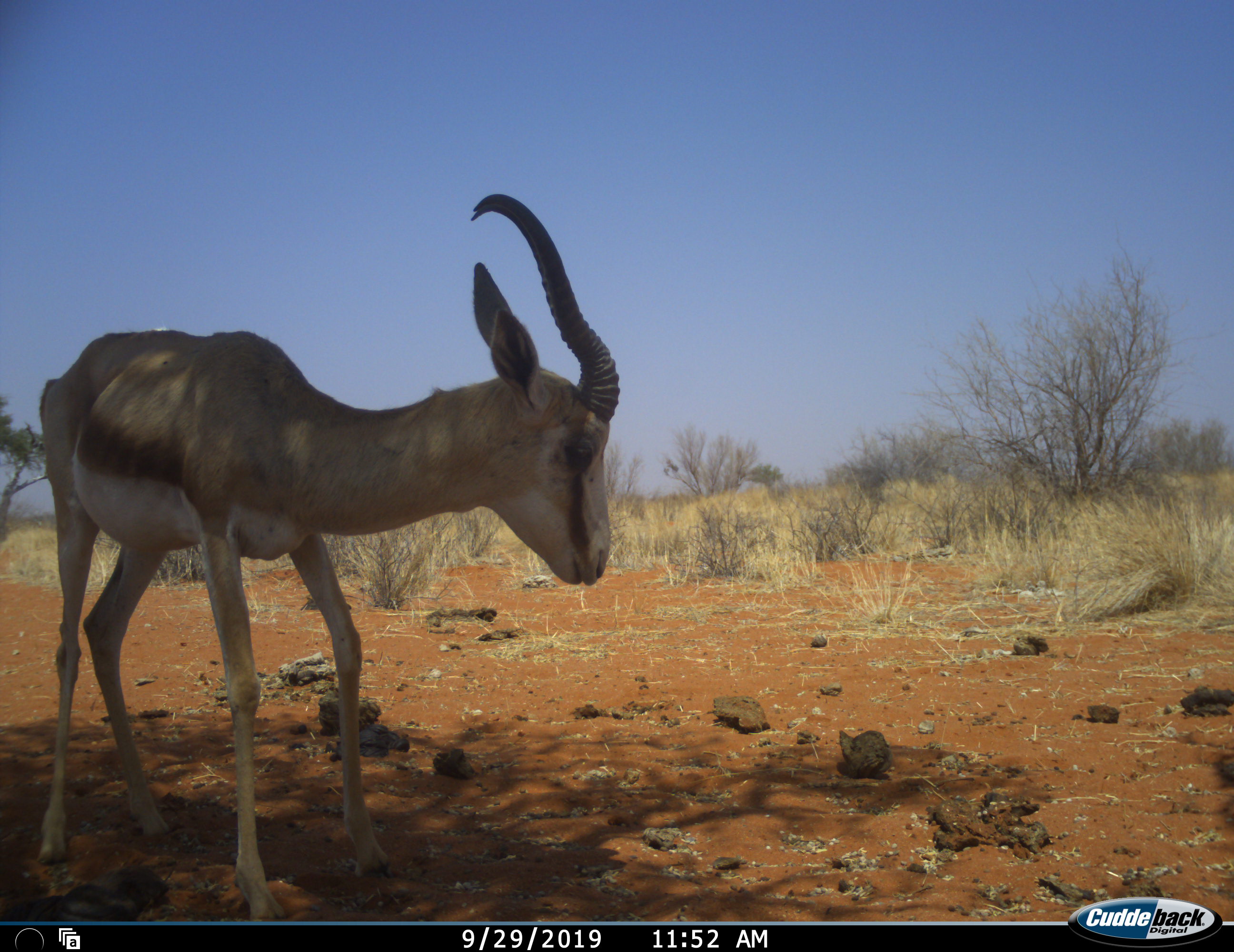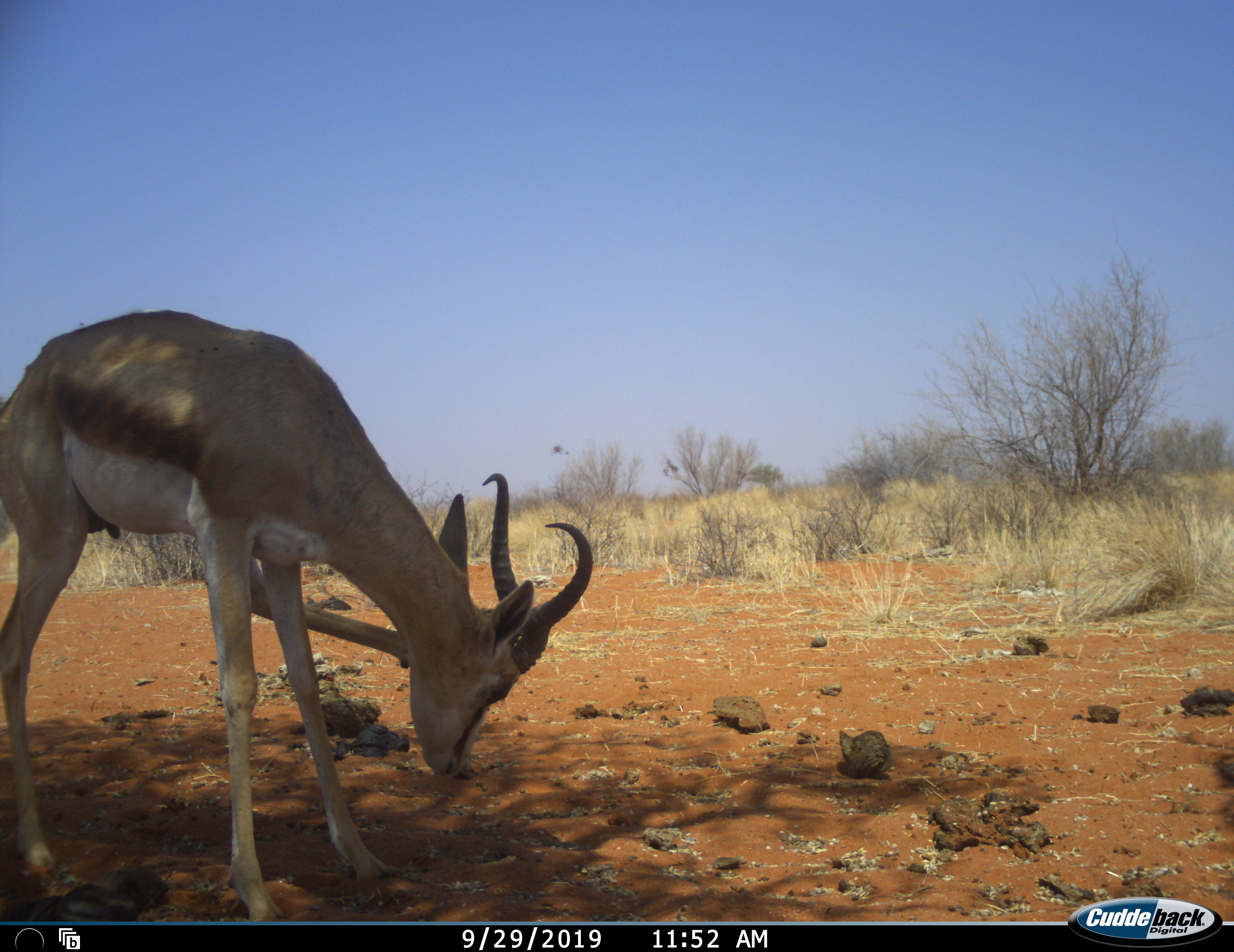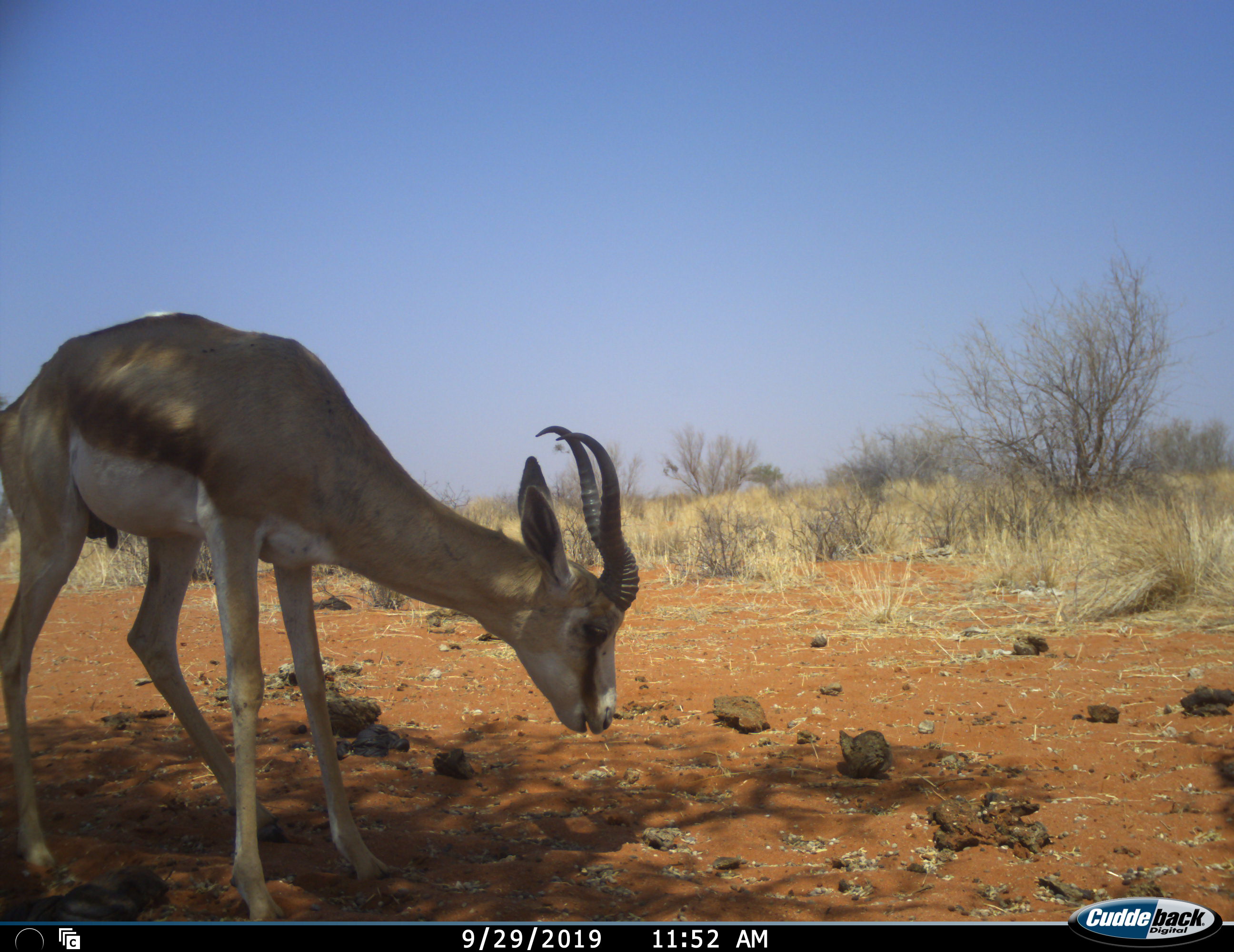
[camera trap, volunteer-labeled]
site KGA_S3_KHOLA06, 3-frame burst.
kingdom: Animalia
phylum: Chordata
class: Mammalia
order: Artiodactyla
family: Bovidae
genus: Antidorcas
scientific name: Antidorcas marsupialis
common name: springbok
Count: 1.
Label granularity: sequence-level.